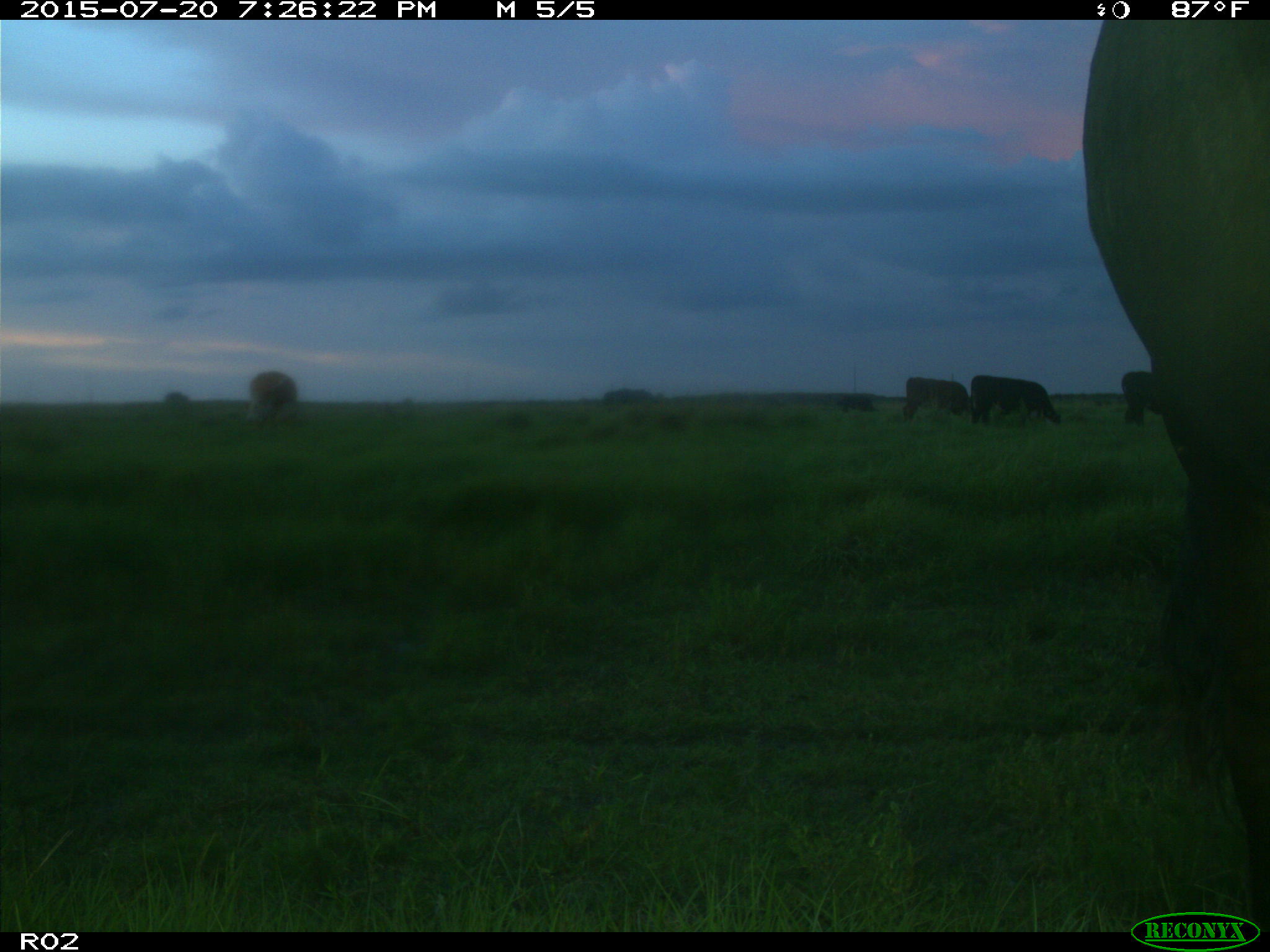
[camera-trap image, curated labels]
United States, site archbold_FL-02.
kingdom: Animalia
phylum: Chordata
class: Mammalia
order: Artiodactyla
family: Bovidae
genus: Bos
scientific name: Bos taurus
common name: domestic cow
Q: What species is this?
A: Bos taurus (domestic cow).